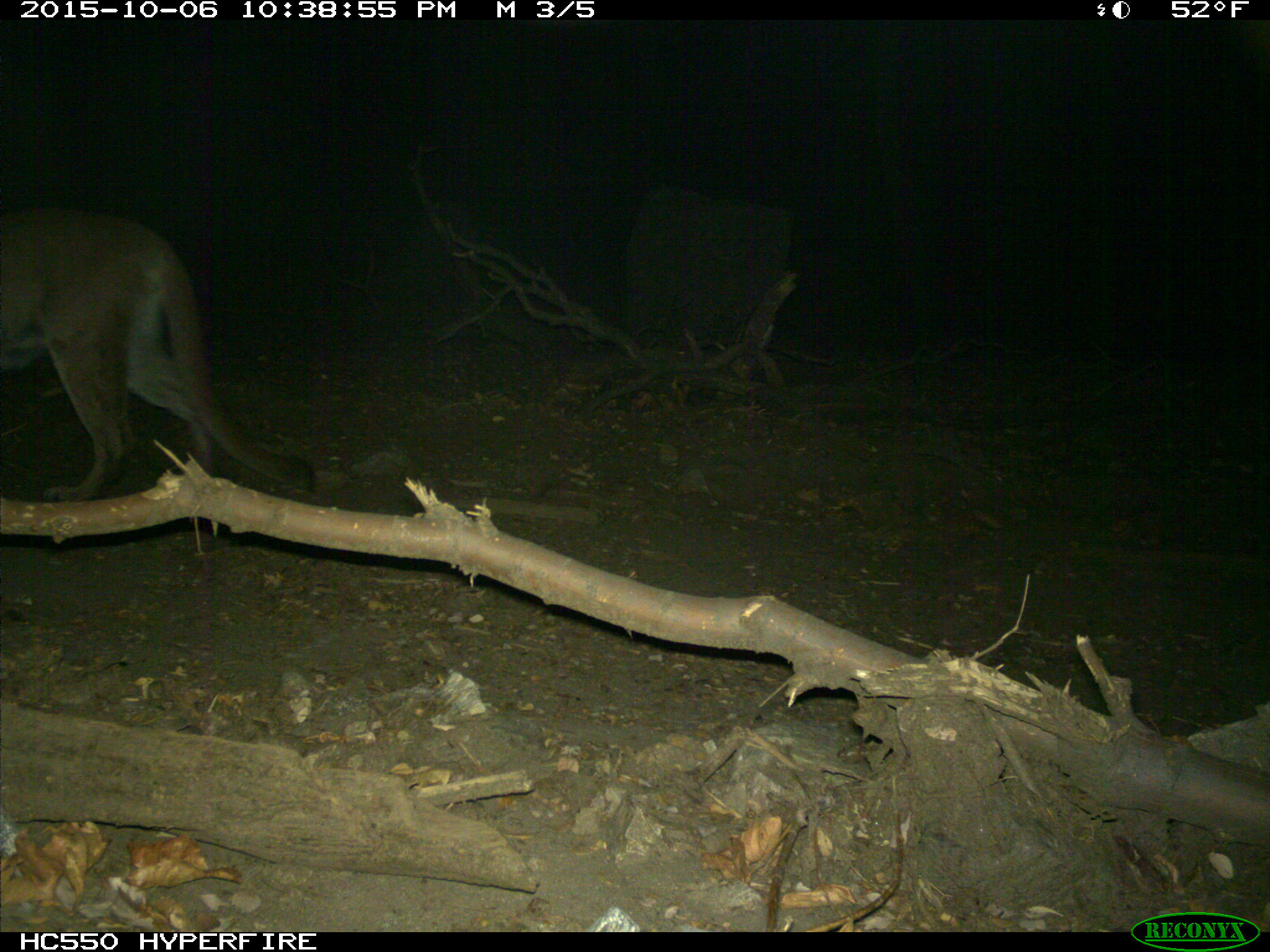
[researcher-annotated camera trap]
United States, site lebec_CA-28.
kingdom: Animalia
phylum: Chordata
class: Mammalia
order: Carnivora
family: Felidae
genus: Puma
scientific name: Puma concolor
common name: mountain lion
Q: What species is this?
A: Puma concolor (mountain lion).